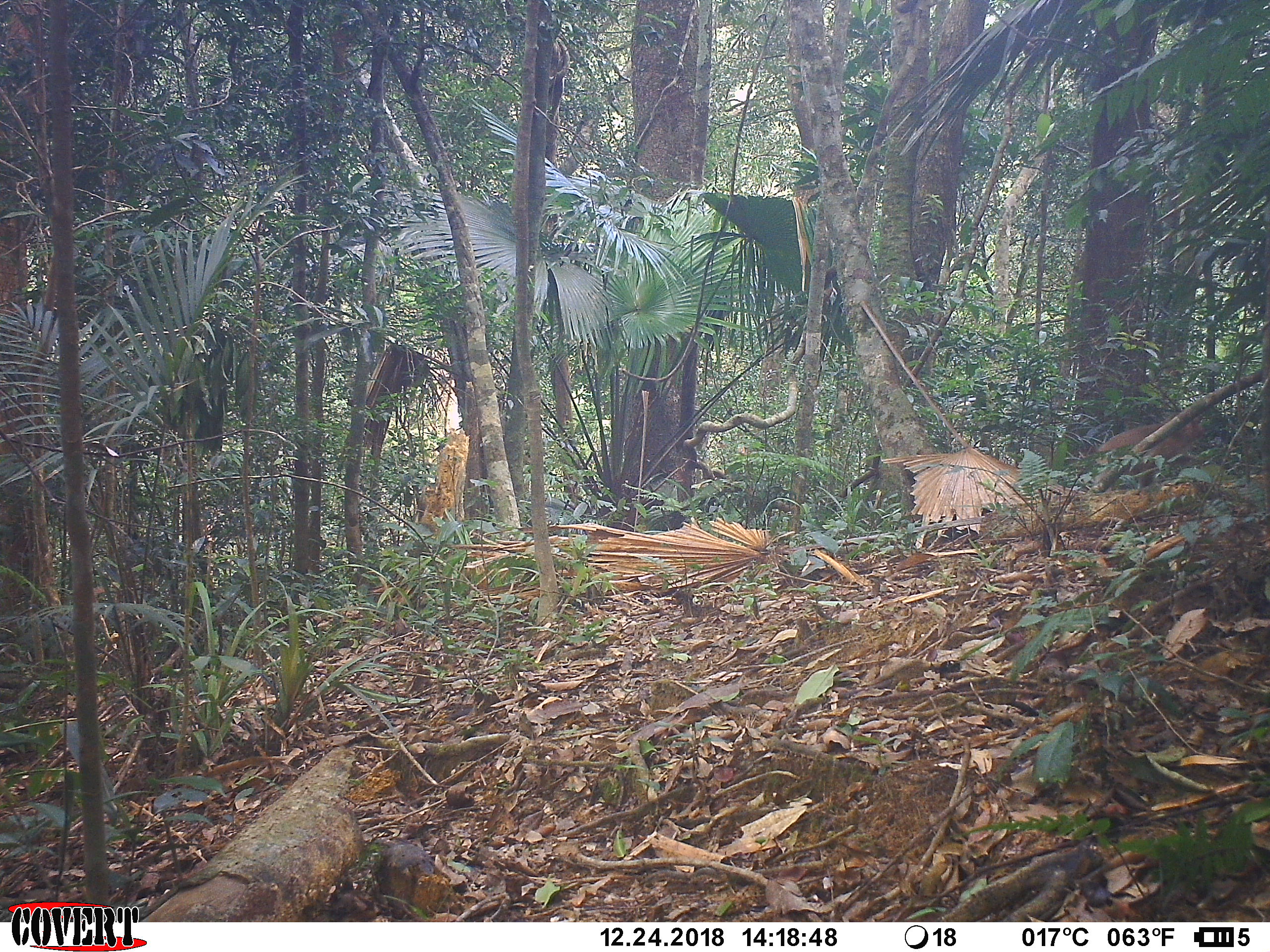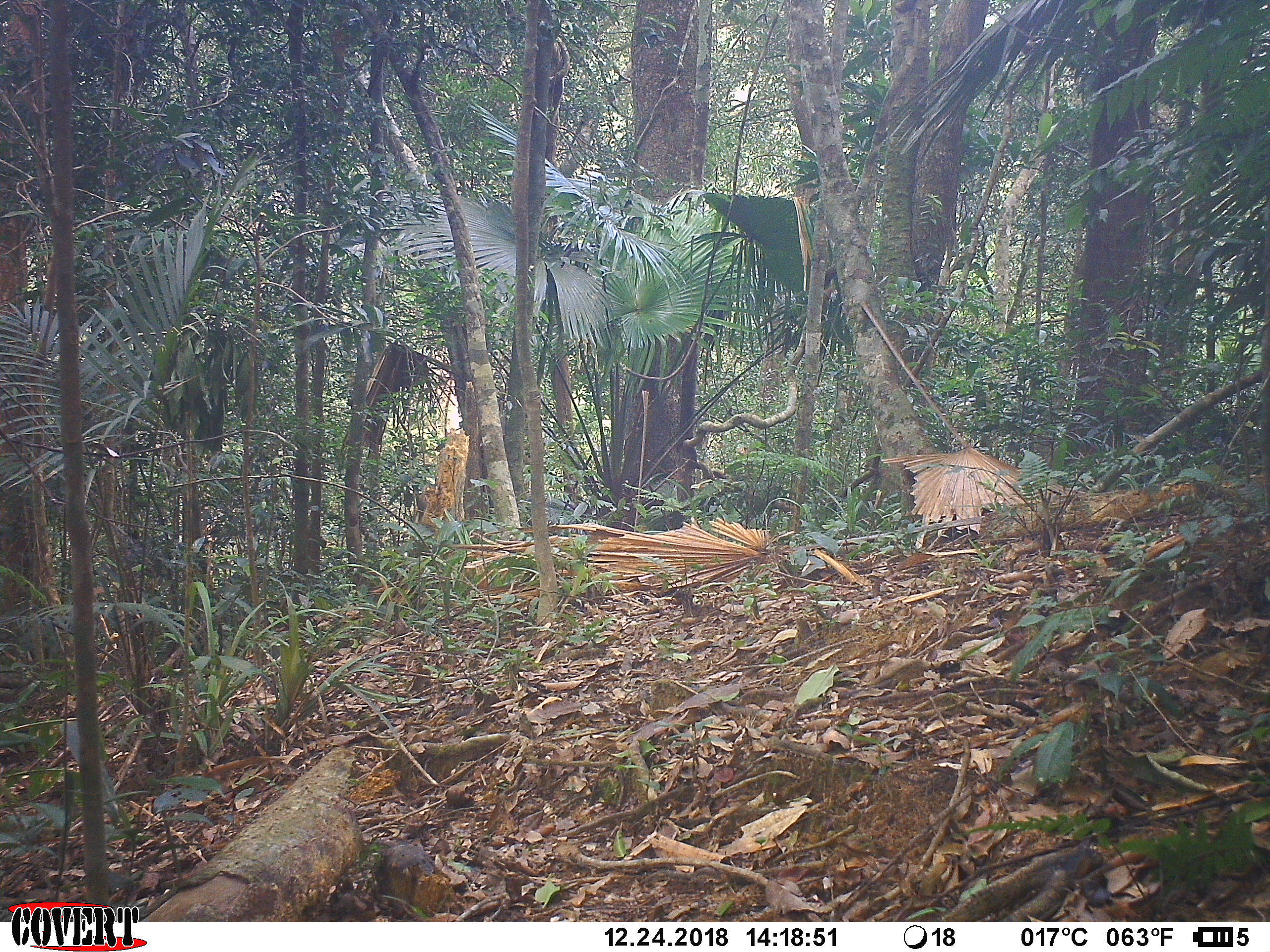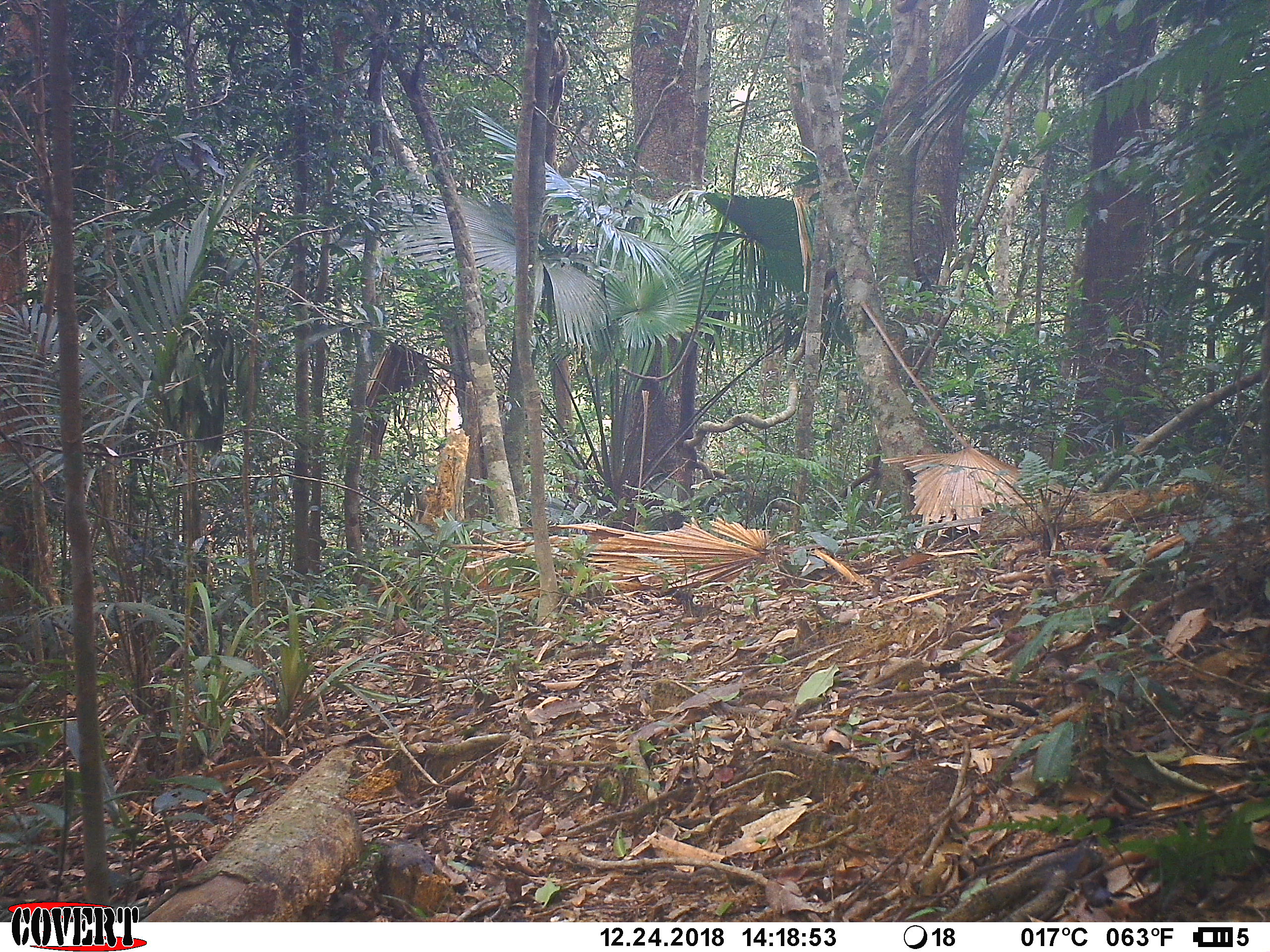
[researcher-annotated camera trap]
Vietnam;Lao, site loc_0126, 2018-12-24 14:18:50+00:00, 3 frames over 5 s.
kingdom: Animalia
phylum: Chordata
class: Mammalia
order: Primates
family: Cercopithecidae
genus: Macaca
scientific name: Macaca nemestrina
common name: pig-tailed macaque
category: pig tailed macaque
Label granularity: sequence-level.